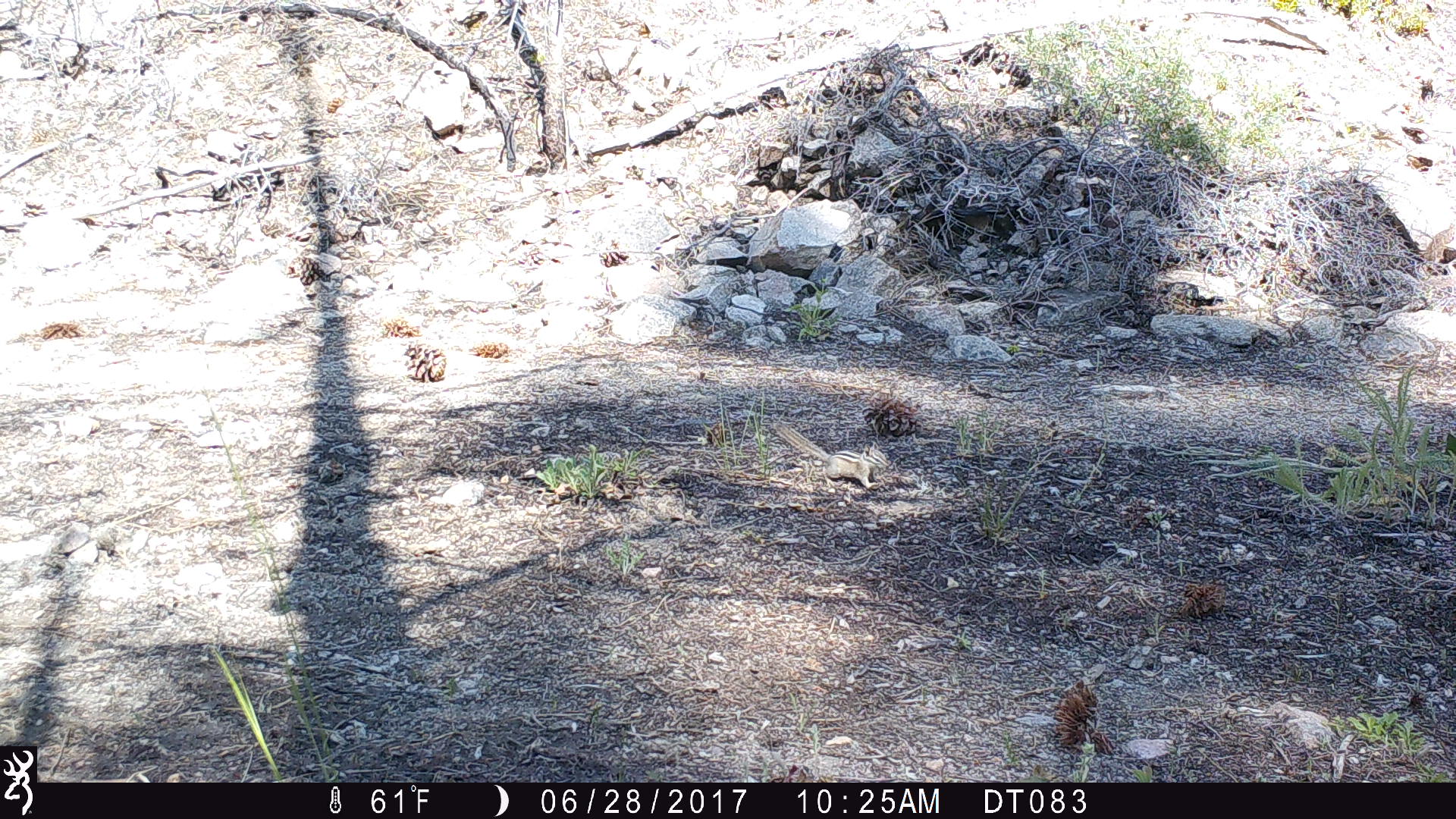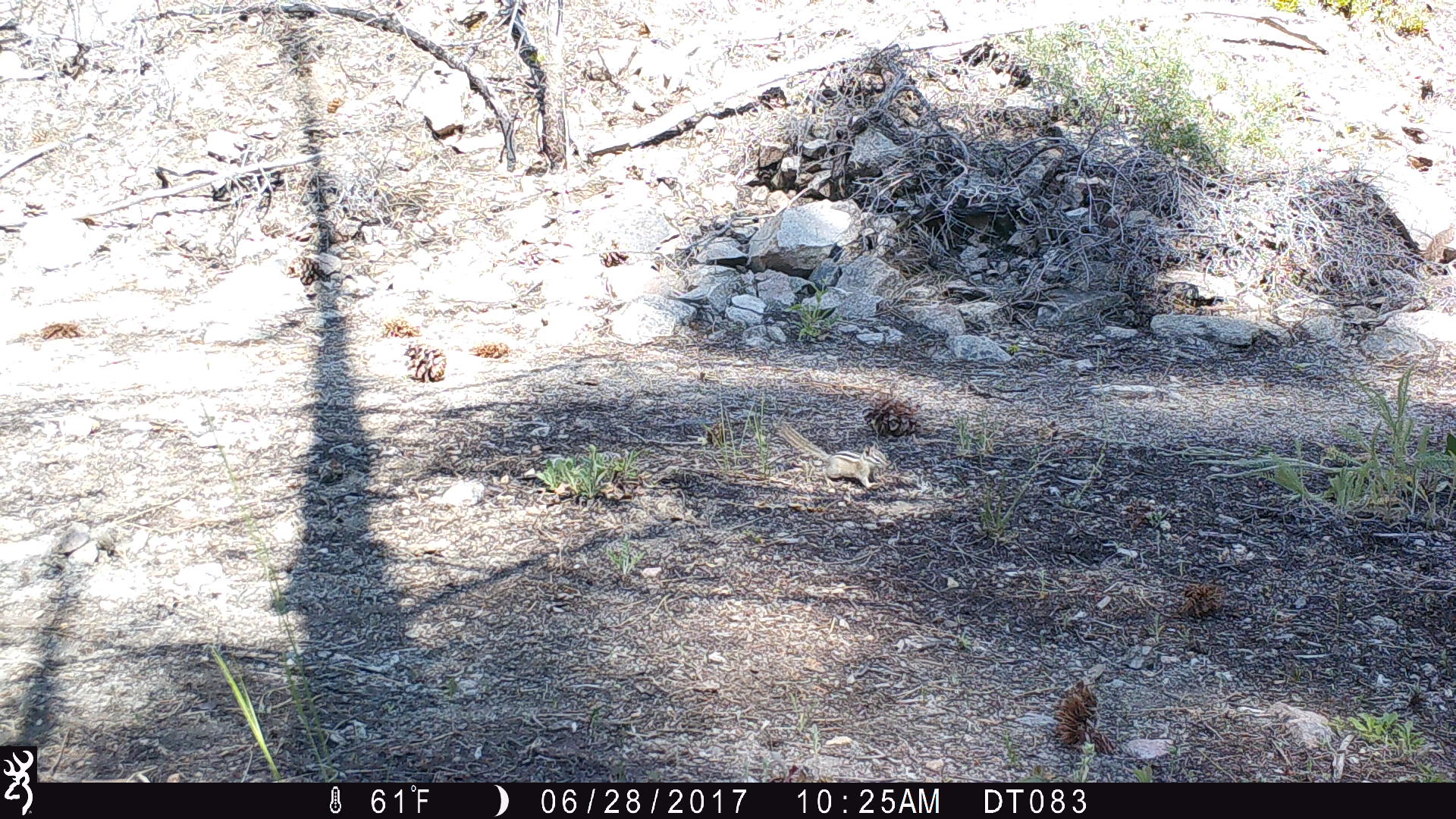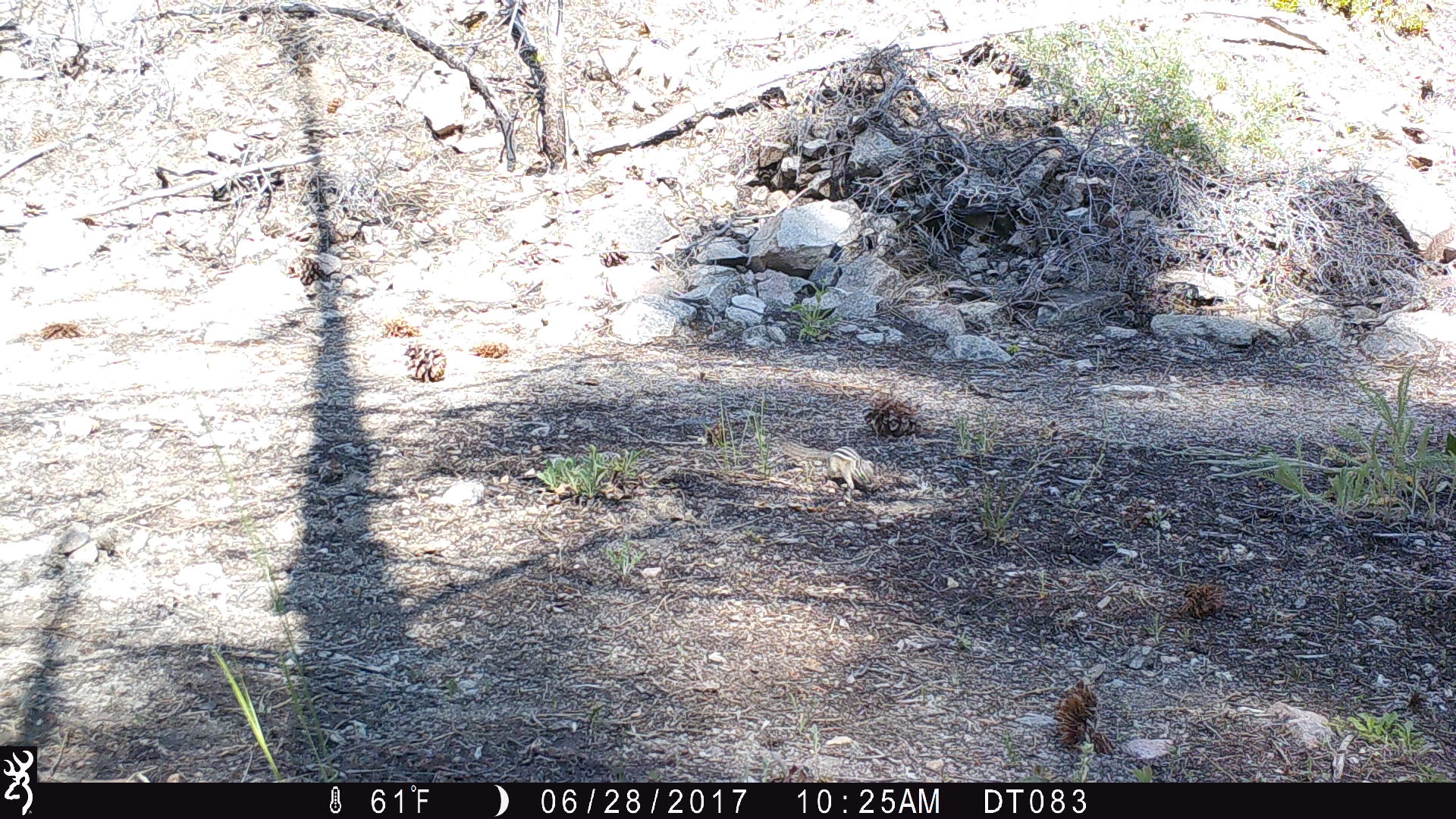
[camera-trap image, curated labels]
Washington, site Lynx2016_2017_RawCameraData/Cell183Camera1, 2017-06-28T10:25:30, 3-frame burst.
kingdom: Animalia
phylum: Chordata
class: Mammalia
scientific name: Mammalia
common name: small mammal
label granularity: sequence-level